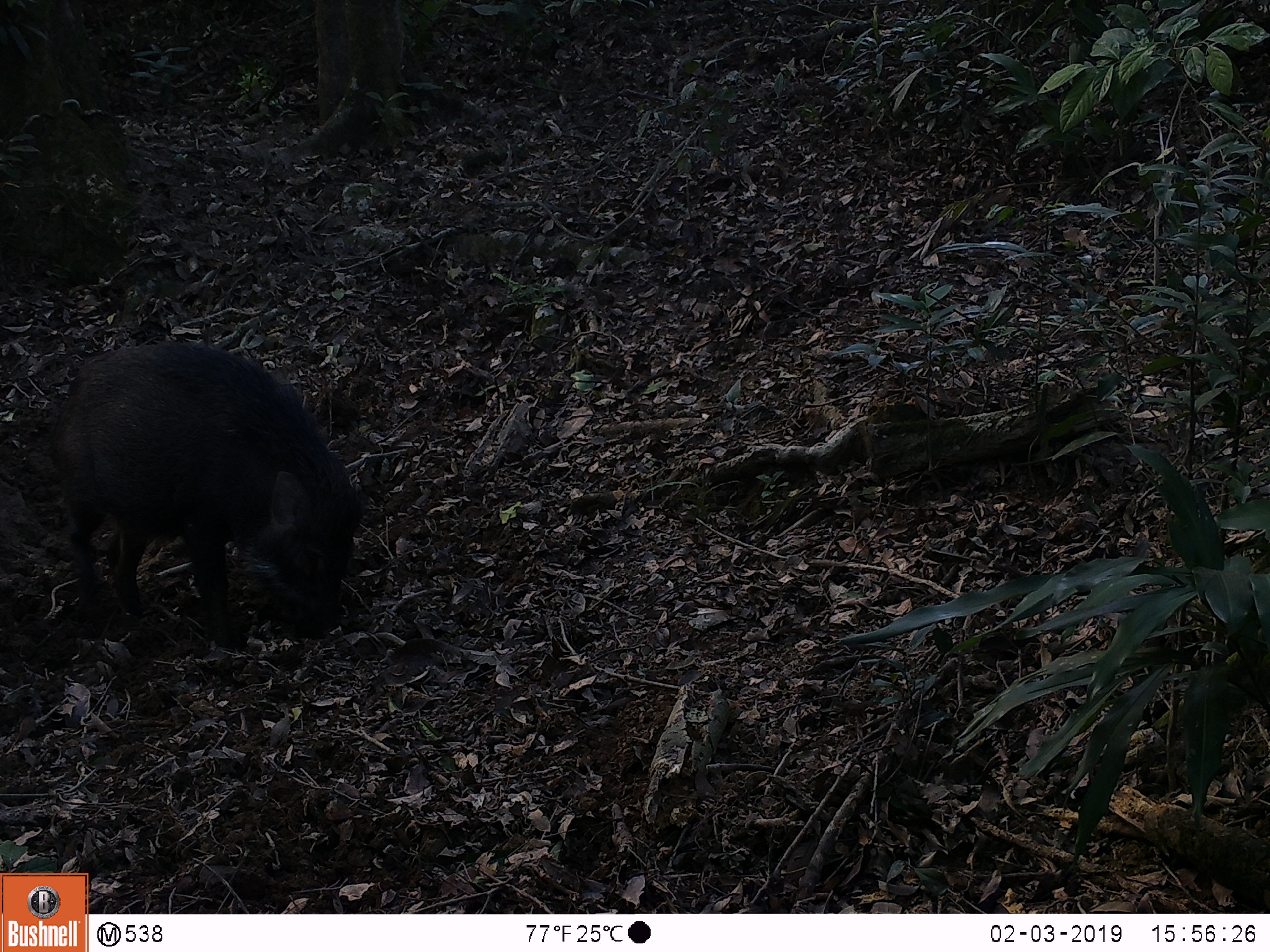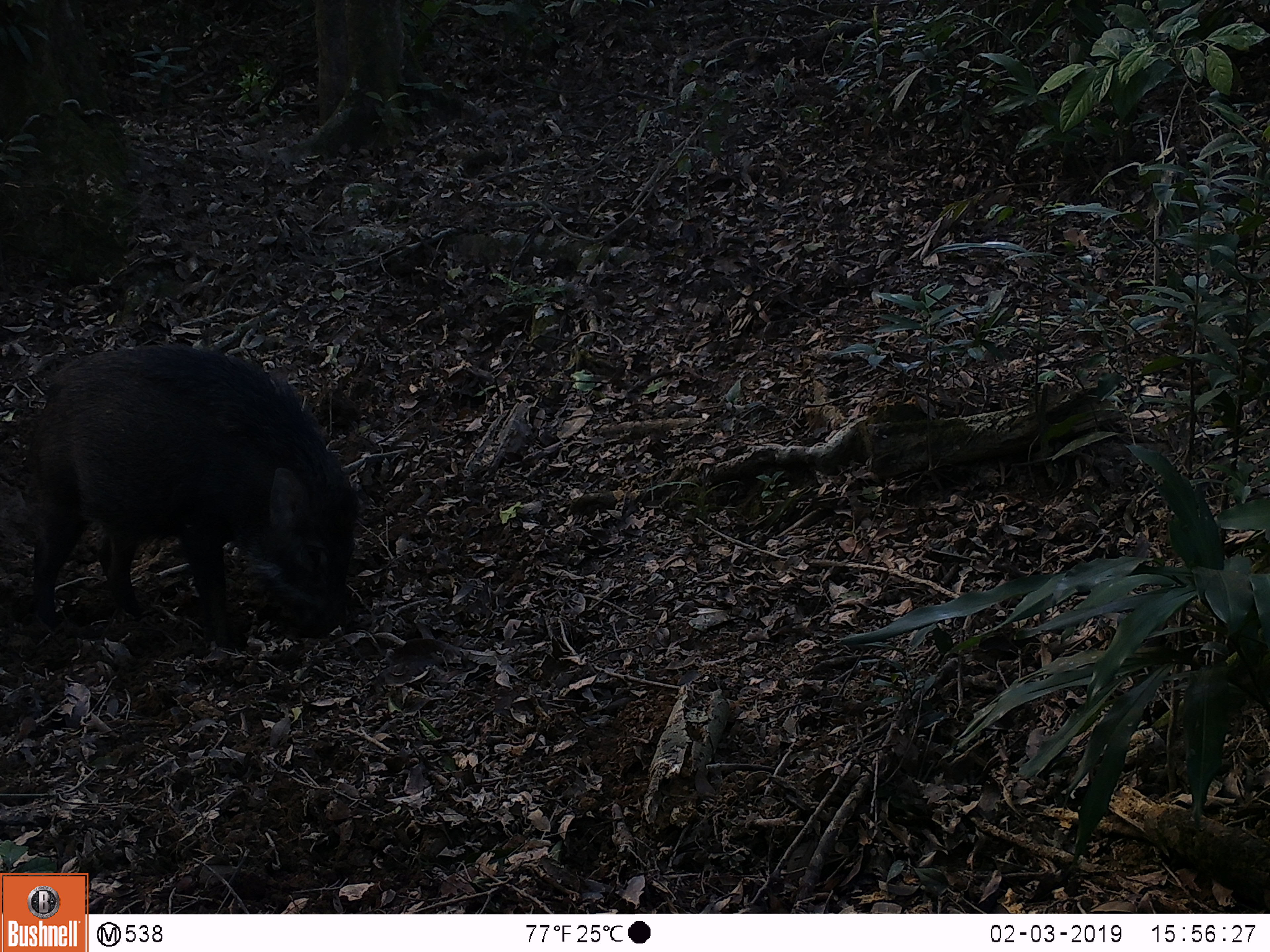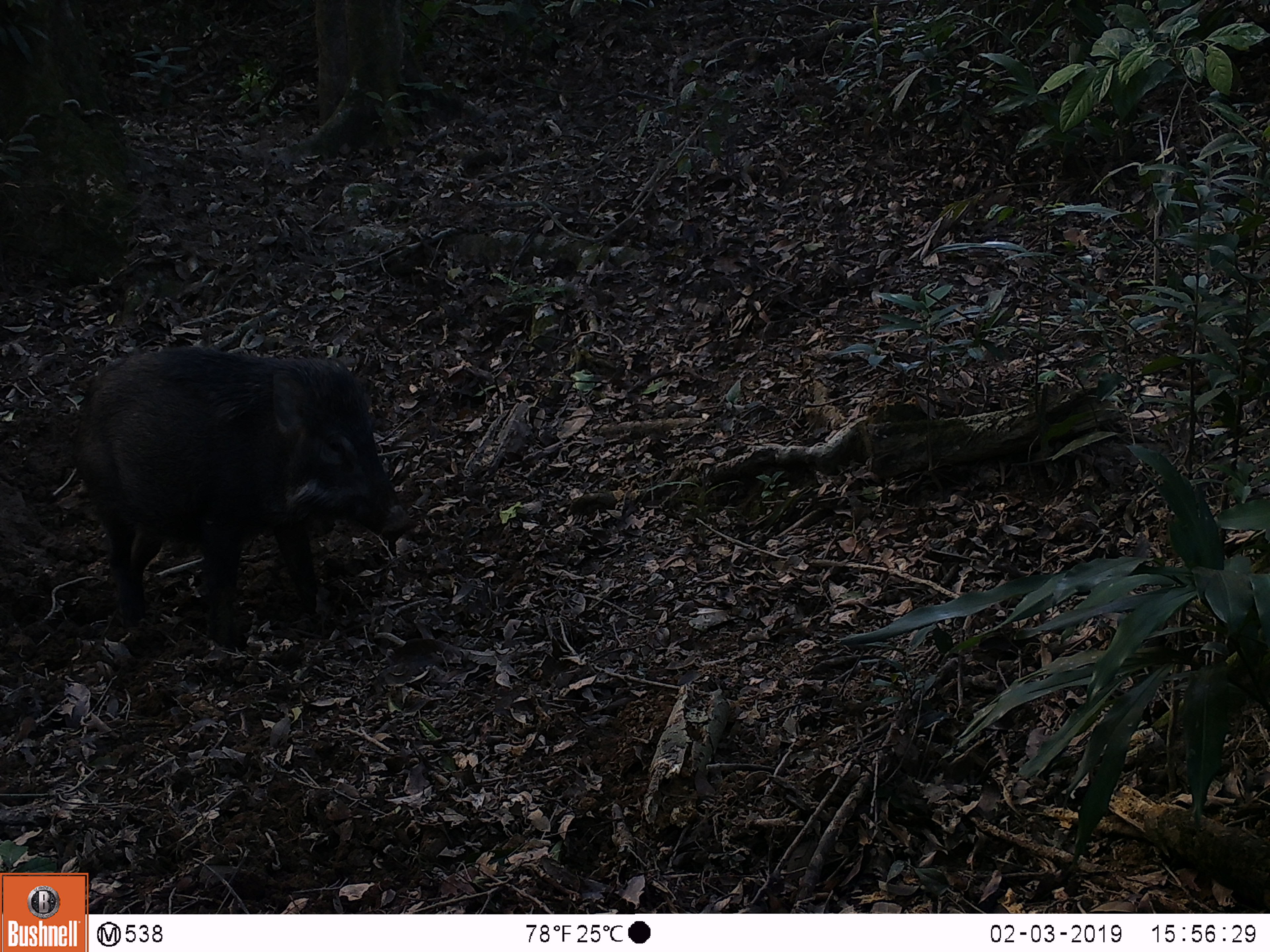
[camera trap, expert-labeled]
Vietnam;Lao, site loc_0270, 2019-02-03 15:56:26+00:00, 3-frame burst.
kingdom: Animalia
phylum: Chordata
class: Mammalia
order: Artiodactyla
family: Suidae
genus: Sus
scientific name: Sus scrofa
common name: eurasian wild pig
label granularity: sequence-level